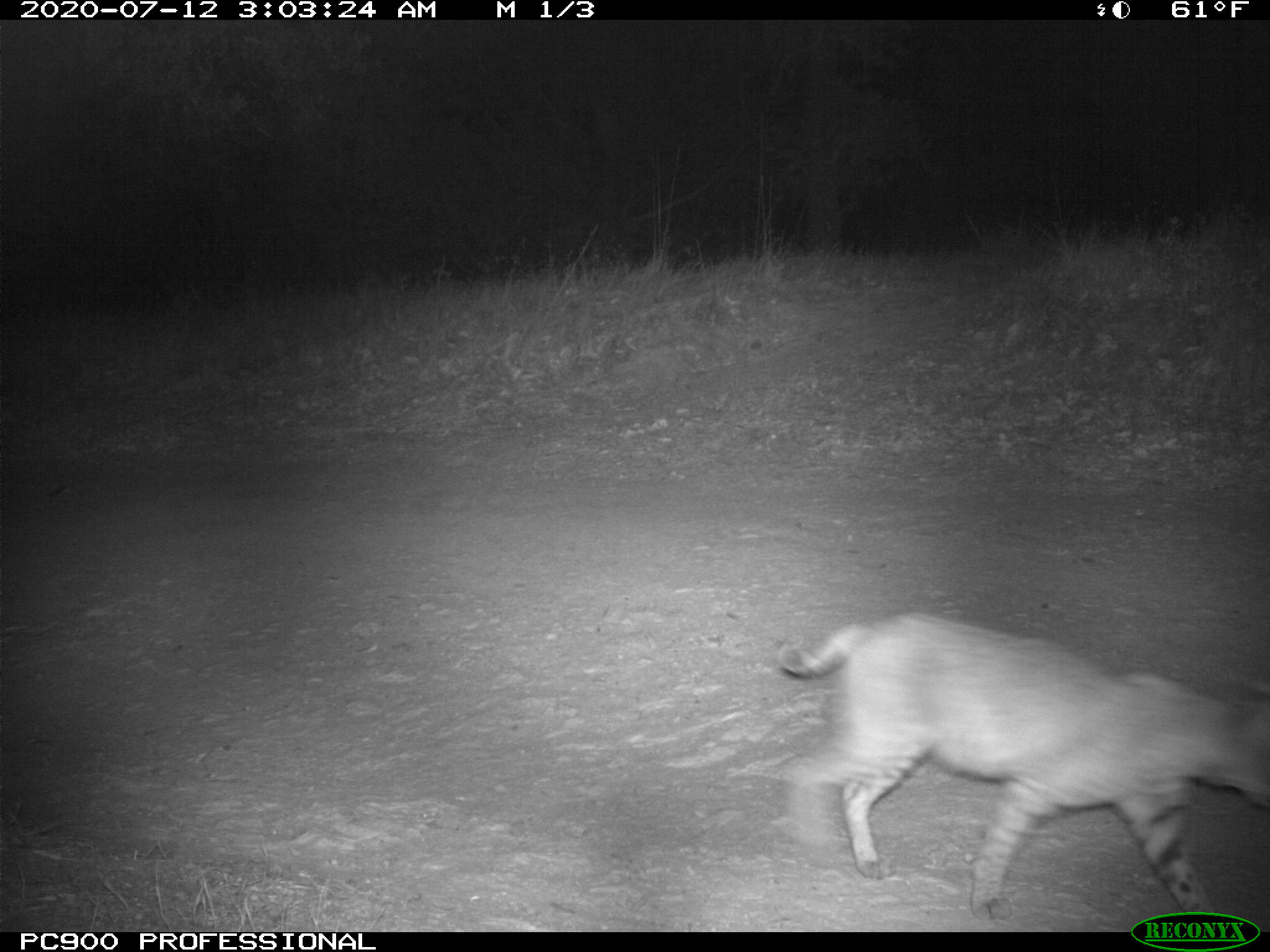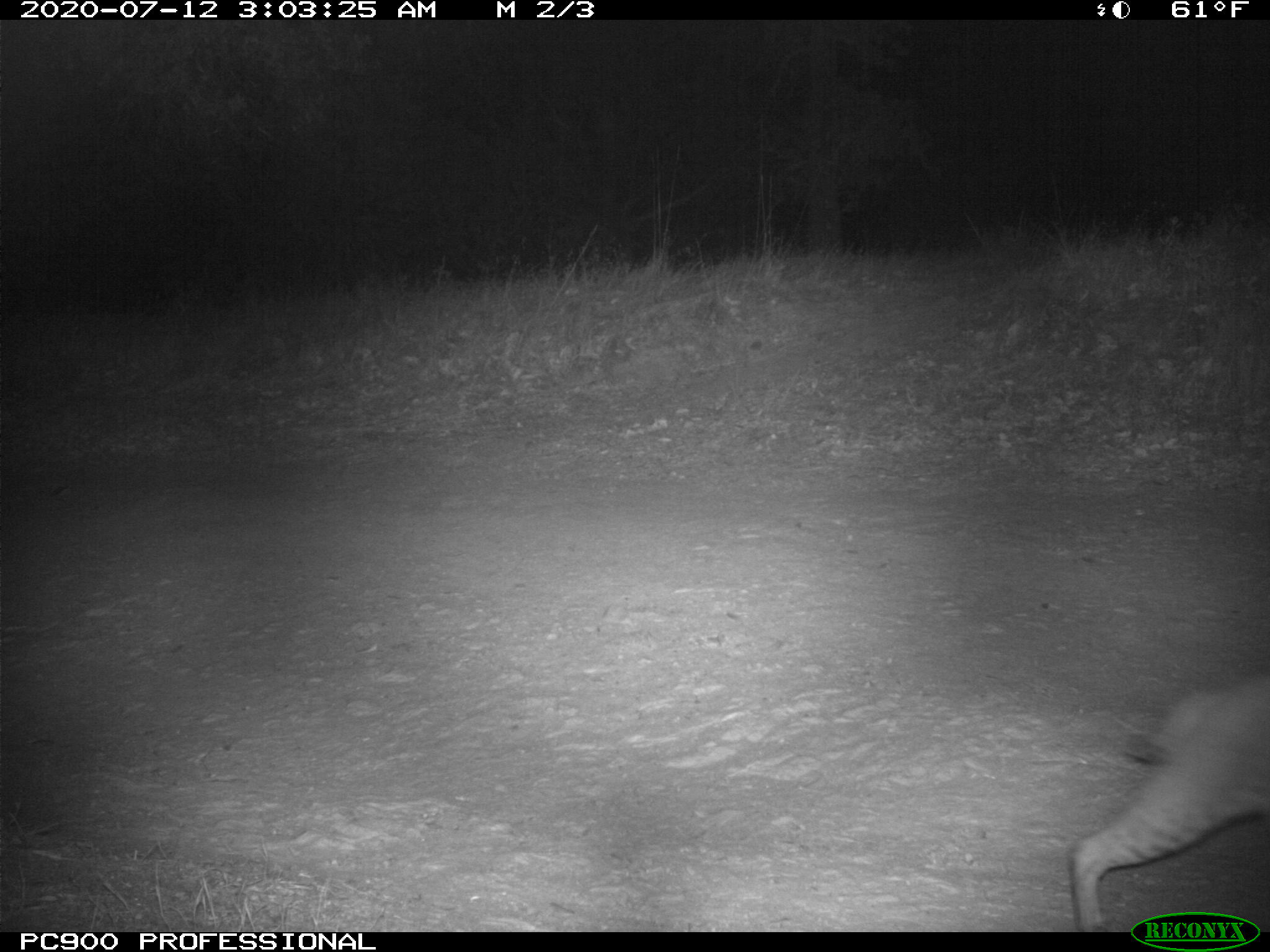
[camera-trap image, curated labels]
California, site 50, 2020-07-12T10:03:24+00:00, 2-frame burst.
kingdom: Animalia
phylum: Chordata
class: Mammalia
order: Carnivora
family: Felidae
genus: Lynx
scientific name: Lynx rufus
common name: bobcat